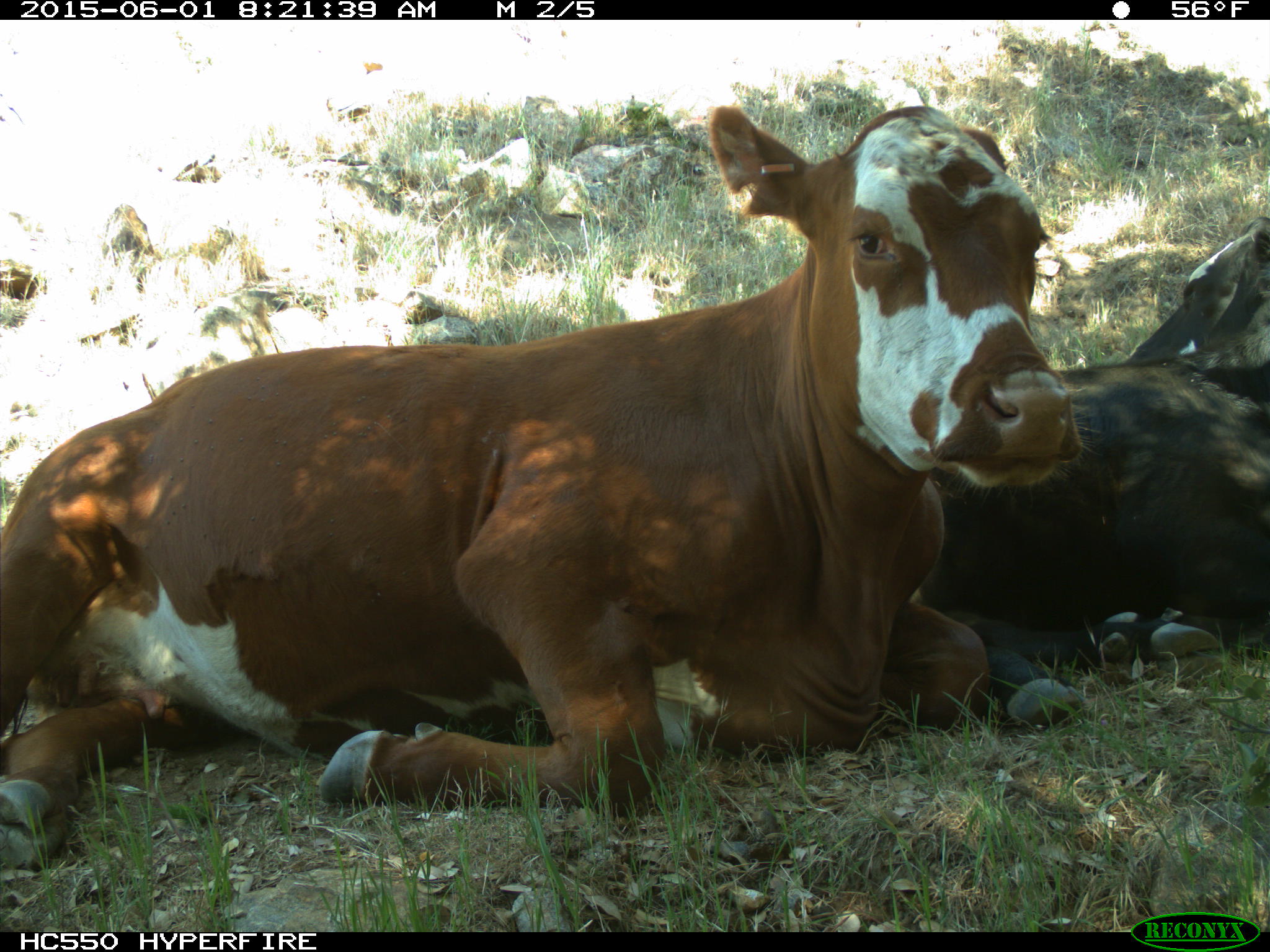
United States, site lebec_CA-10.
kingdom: Animalia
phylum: Chordata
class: Mammalia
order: Artiodactyla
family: Bovidae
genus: Bos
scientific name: Bos taurus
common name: domestic cow